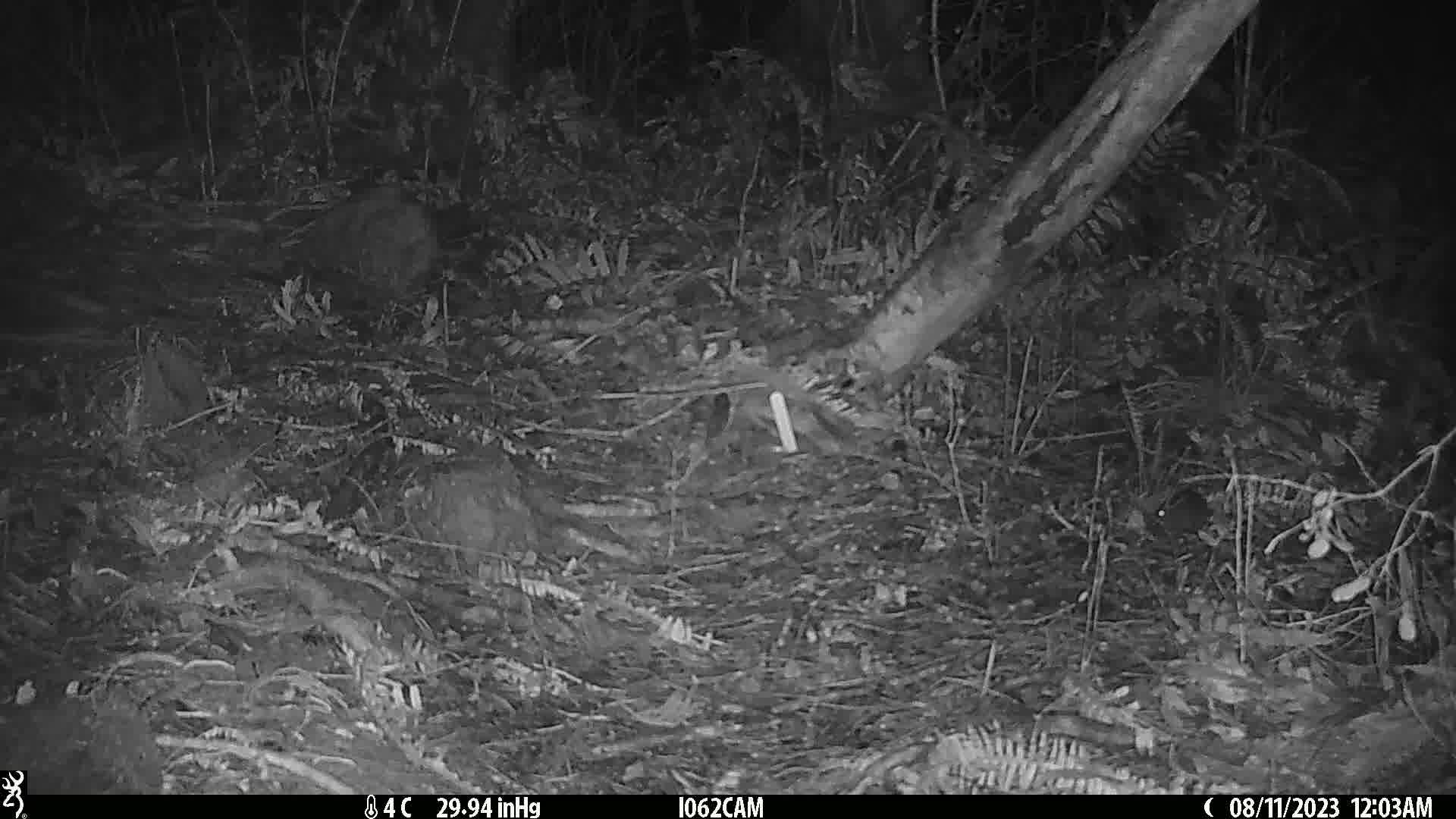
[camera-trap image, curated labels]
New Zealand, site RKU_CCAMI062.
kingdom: Animalia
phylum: Chordata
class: Mammalia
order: Rodentia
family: Muridae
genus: Rattus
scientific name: Rattus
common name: rat